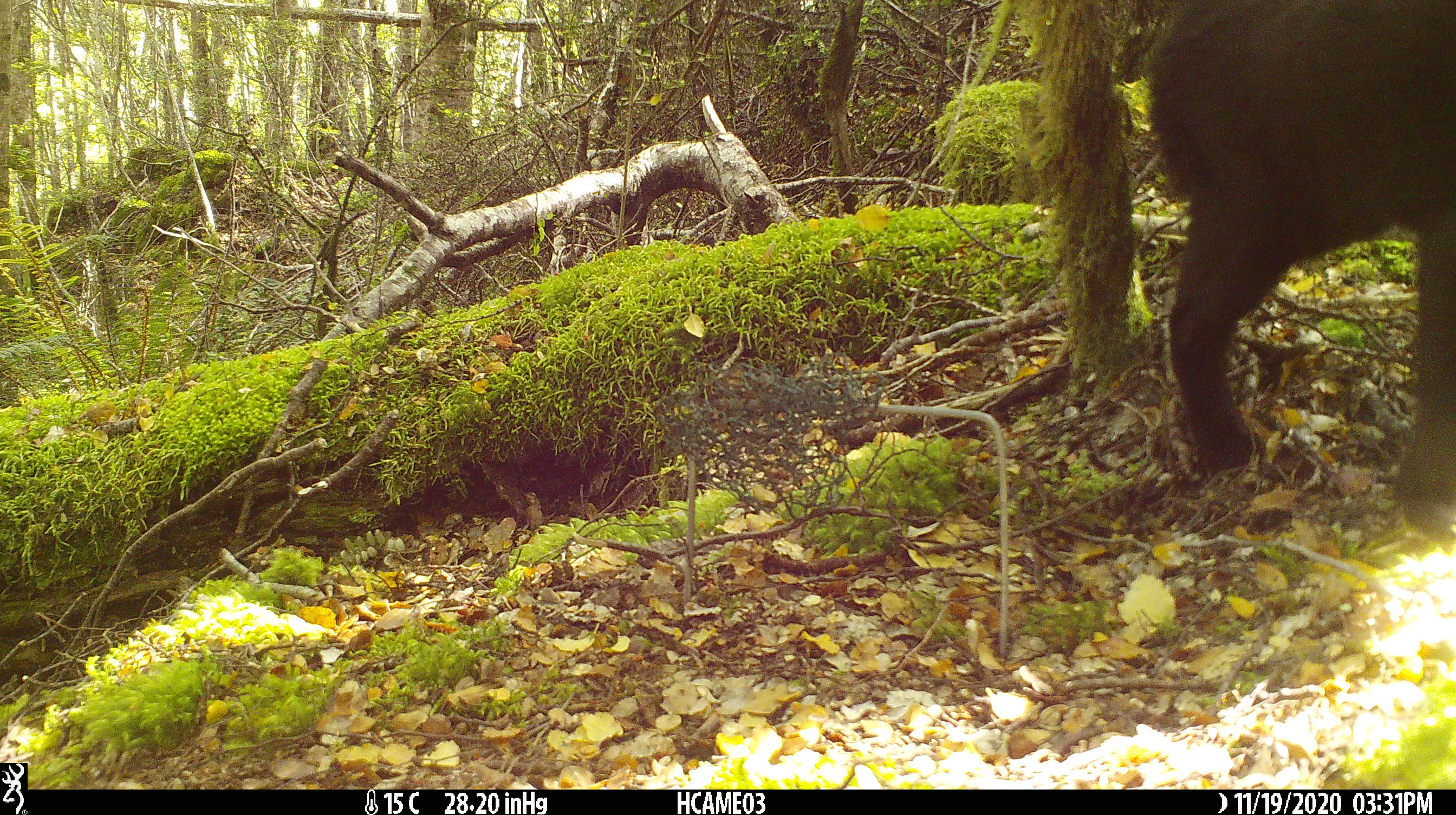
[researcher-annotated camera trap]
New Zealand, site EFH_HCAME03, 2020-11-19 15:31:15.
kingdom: Animalia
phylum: Chordata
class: Mammalia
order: Carnivora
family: Felidae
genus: Felis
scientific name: Felis catus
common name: domestic cat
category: cat